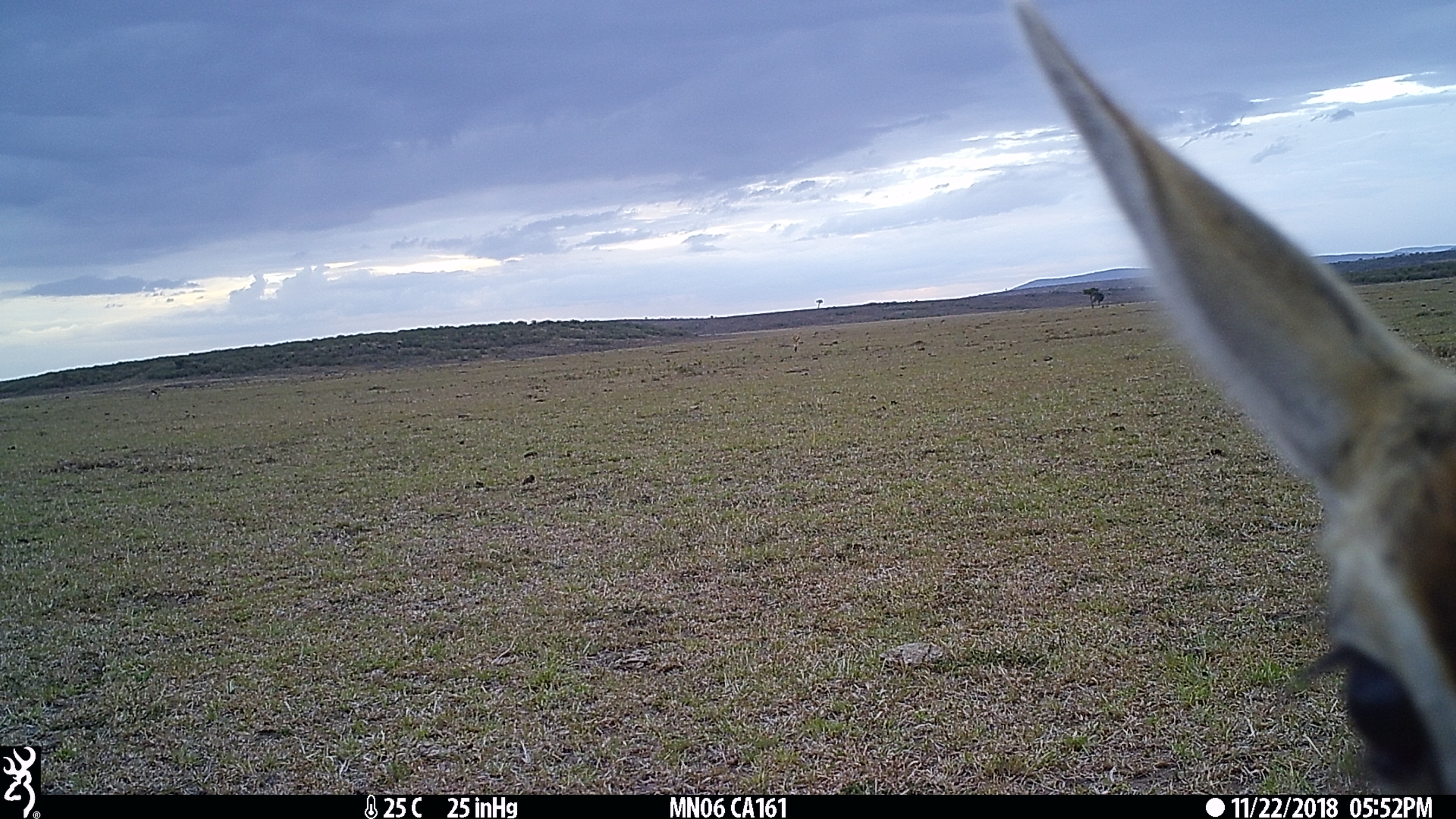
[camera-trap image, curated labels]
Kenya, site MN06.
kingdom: Animalia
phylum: Chordata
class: Mammalia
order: Artiodactyla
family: Bovidae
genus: Eudorcas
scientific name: Eudorcas thomsonii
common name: thomon's gazelle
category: gazelle thomsons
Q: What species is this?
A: Gazelle thomsons (thomon's gazelle) (Eudorcas thomsonii).